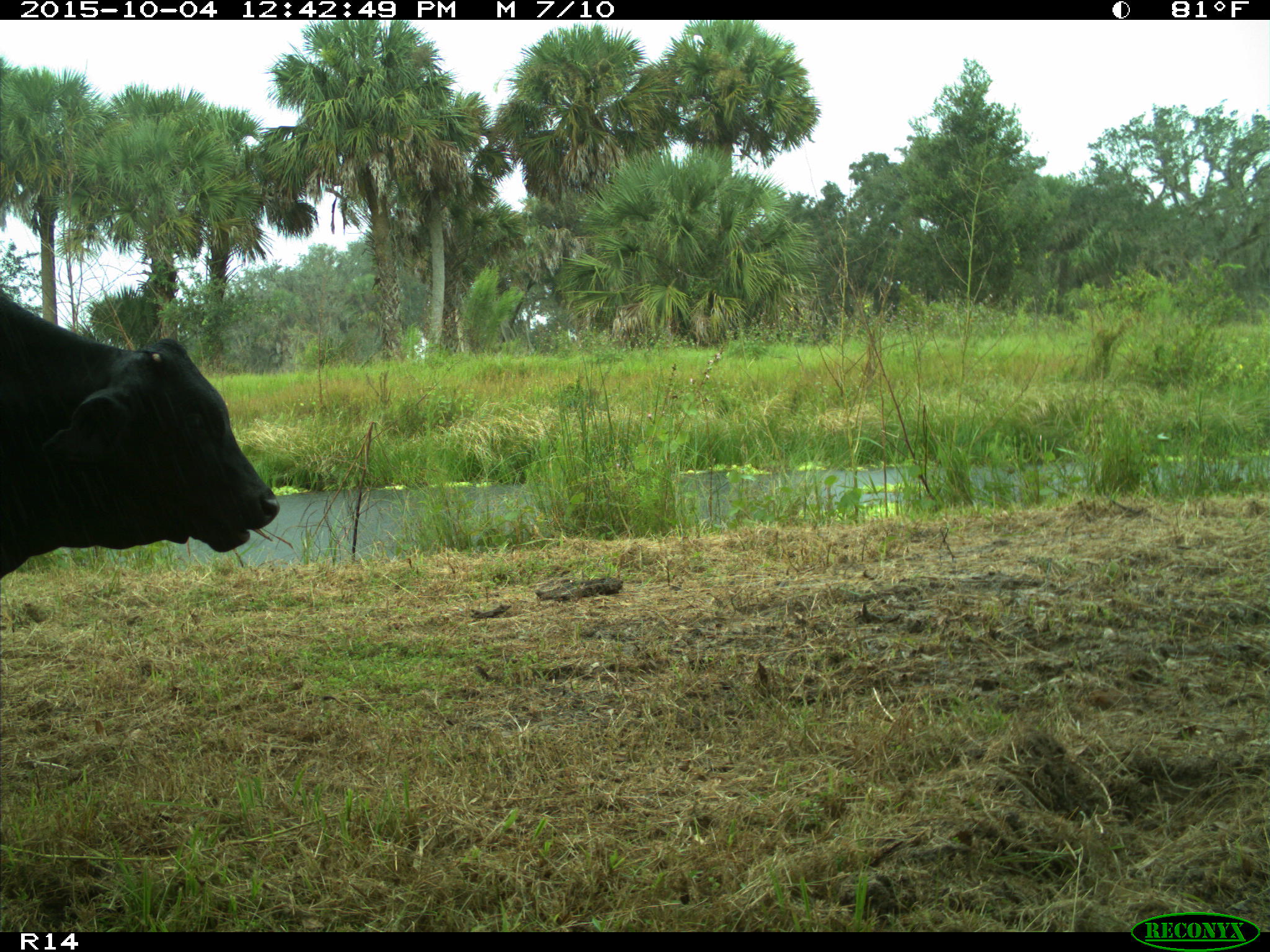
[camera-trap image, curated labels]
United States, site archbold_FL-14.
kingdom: Animalia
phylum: Chordata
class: Mammalia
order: Artiodactyla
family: Bovidae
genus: Bos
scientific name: Bos taurus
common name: domestic cow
Bos taurus (domestic cow).